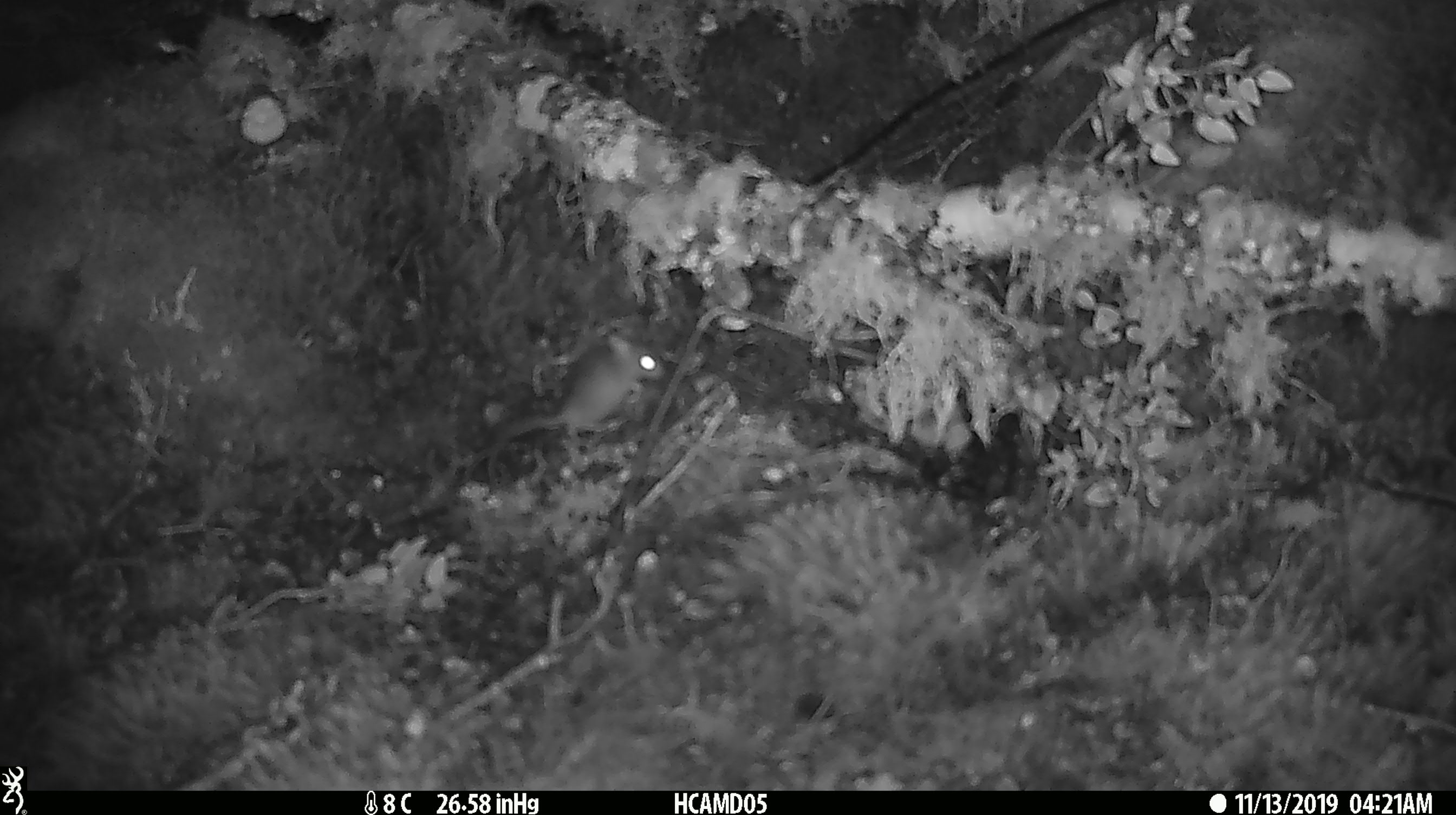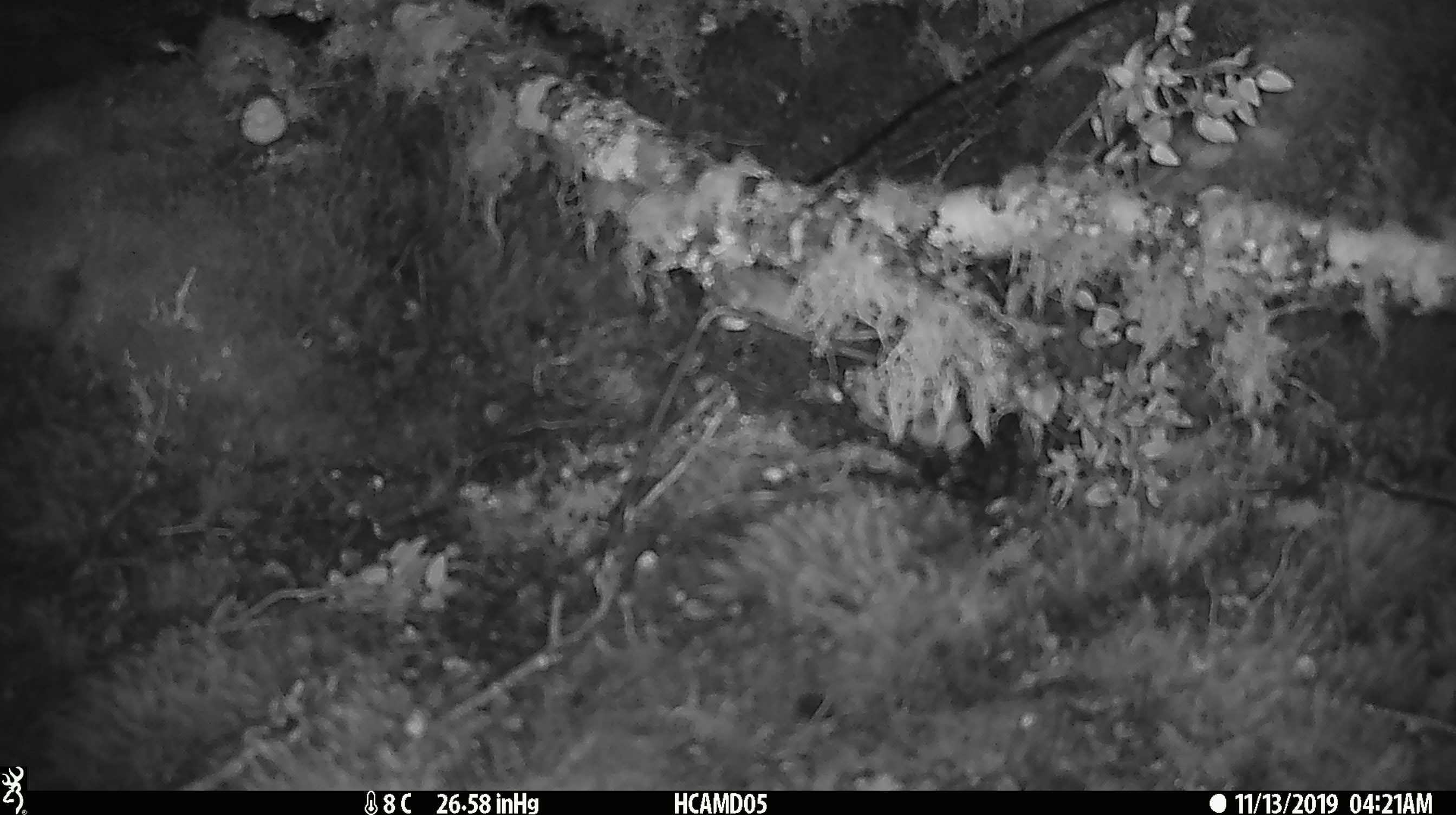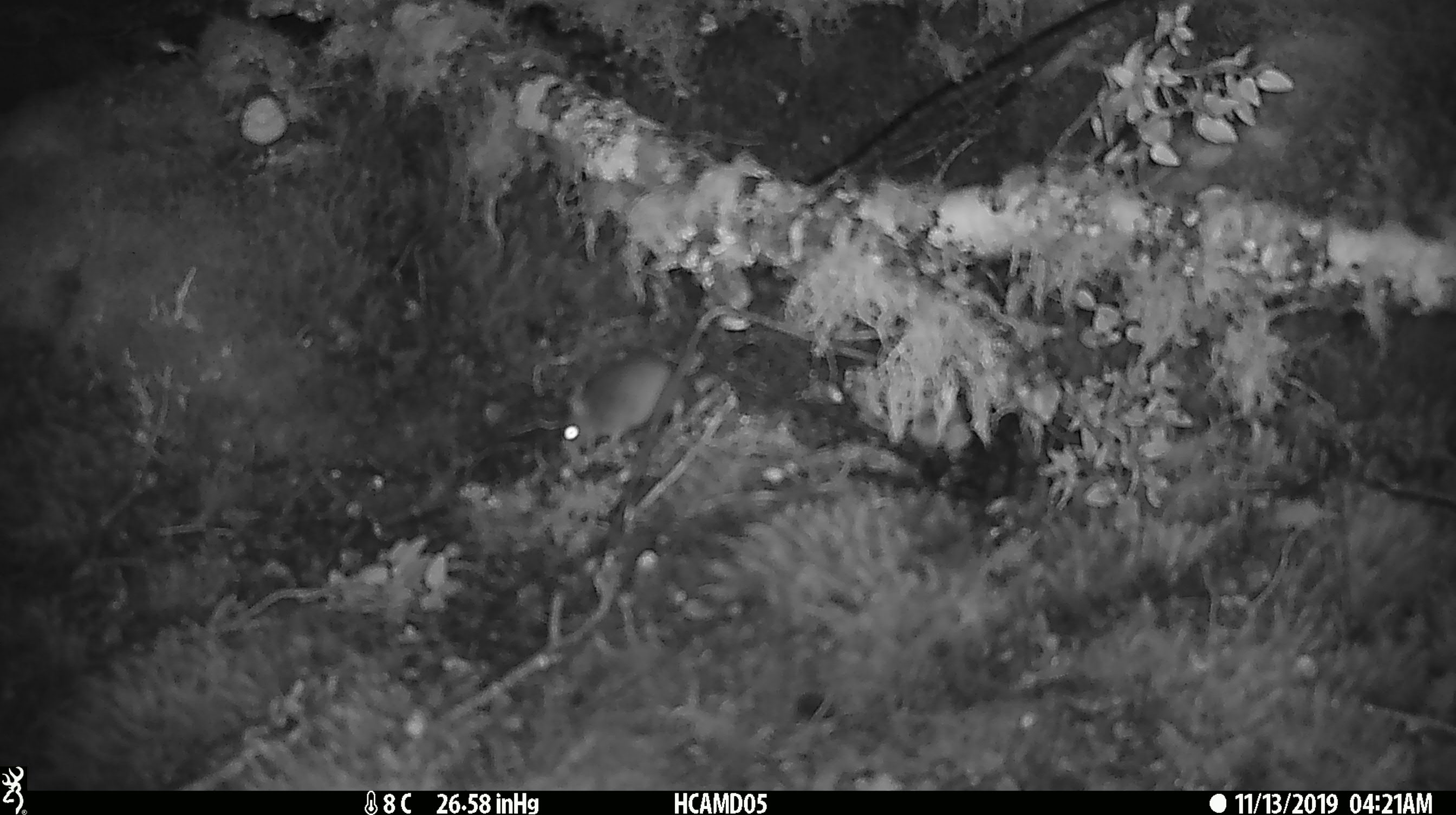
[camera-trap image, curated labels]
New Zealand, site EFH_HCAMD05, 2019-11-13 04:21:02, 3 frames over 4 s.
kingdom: Animalia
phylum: Chordata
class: Mammalia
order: Rodentia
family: Muridae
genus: Mus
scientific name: Mus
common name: mouse